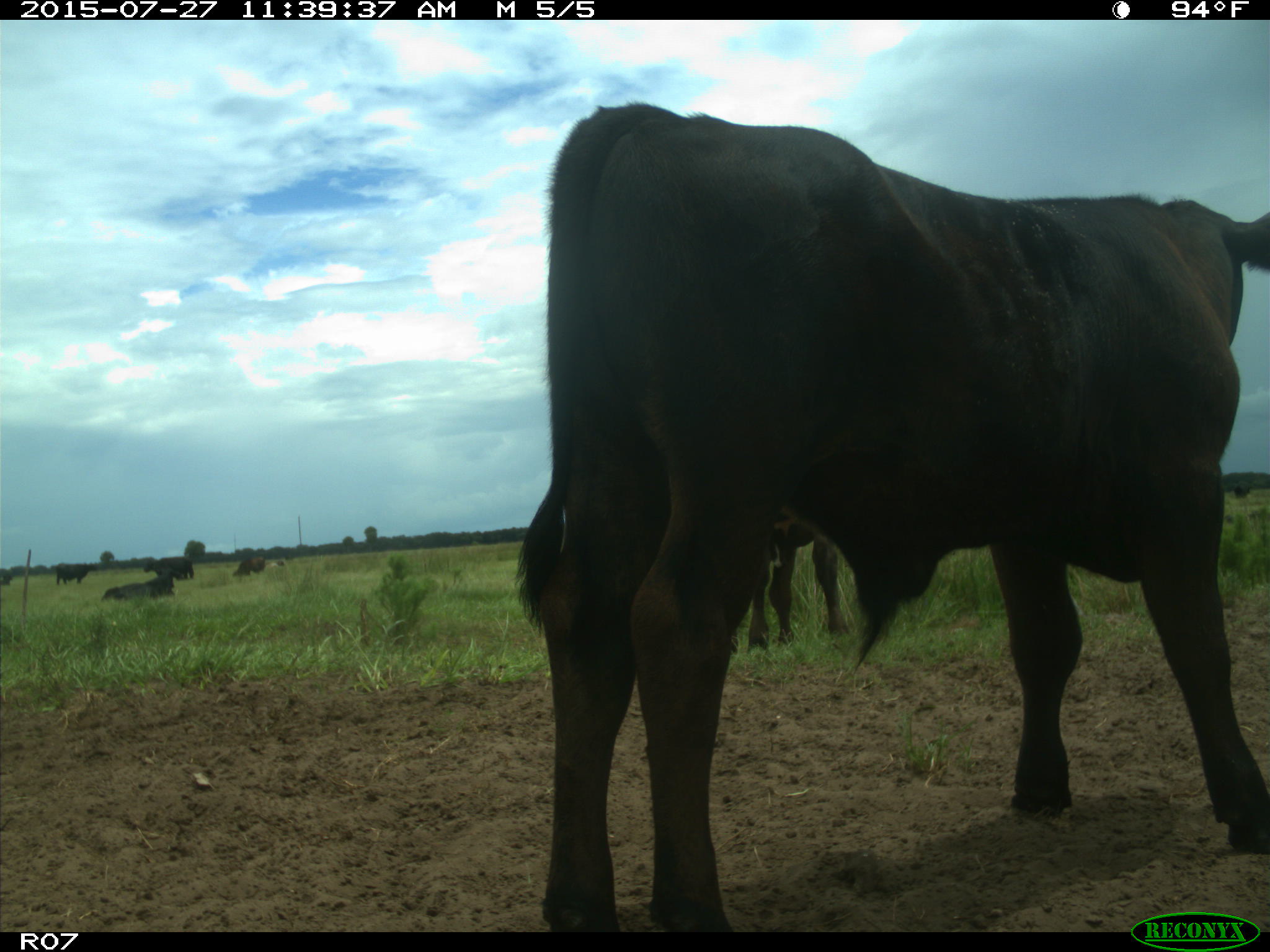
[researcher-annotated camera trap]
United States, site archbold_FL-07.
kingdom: Animalia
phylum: Chordata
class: Mammalia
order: Artiodactyla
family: Bovidae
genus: Bos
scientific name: Bos taurus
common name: domestic cow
Bos taurus (domestic cow).